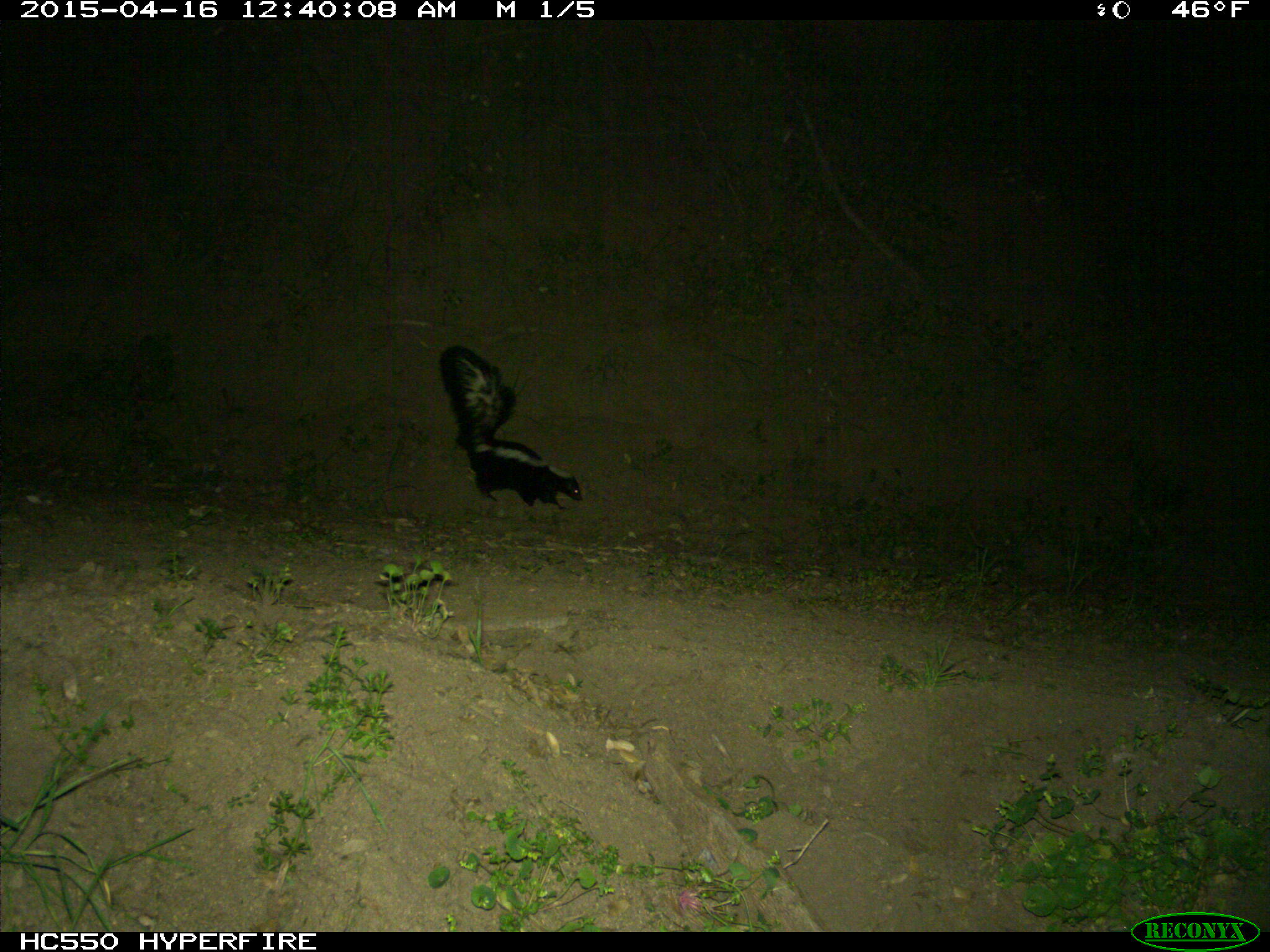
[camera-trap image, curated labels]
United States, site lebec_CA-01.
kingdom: Animalia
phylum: Chordata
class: Mammalia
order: Carnivora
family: Mephitidae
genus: Mephitis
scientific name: Mephitis mephitis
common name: striped skunk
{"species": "Mephitis mephitis (striped skunk)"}